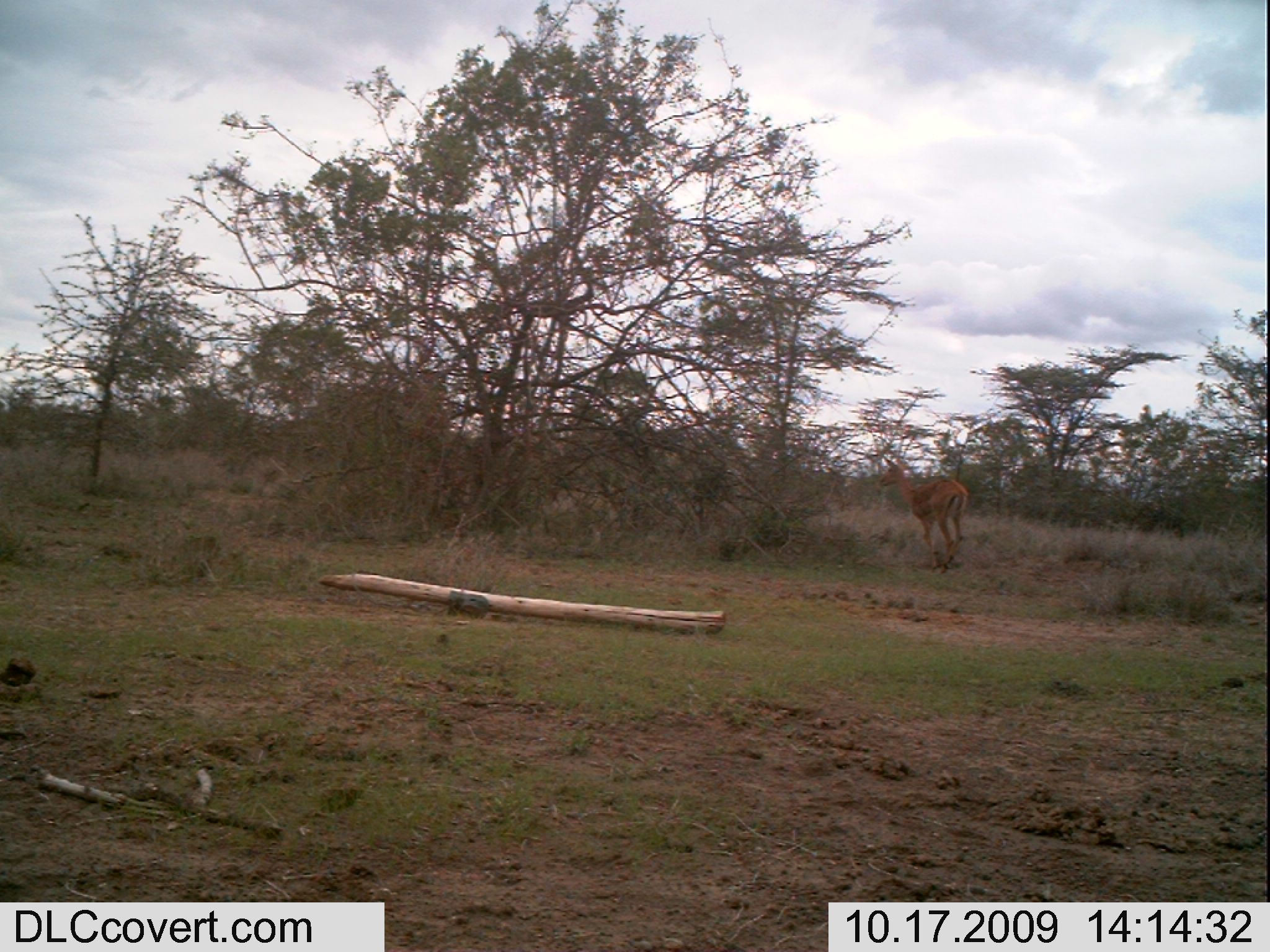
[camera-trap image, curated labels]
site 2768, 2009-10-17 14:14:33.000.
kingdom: Animalia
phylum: Chordata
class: Mammalia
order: Artiodactyla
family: Bovidae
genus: Aepyceros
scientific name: Aepyceros melampus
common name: impala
Aepyceros melampus (impala), count 1.